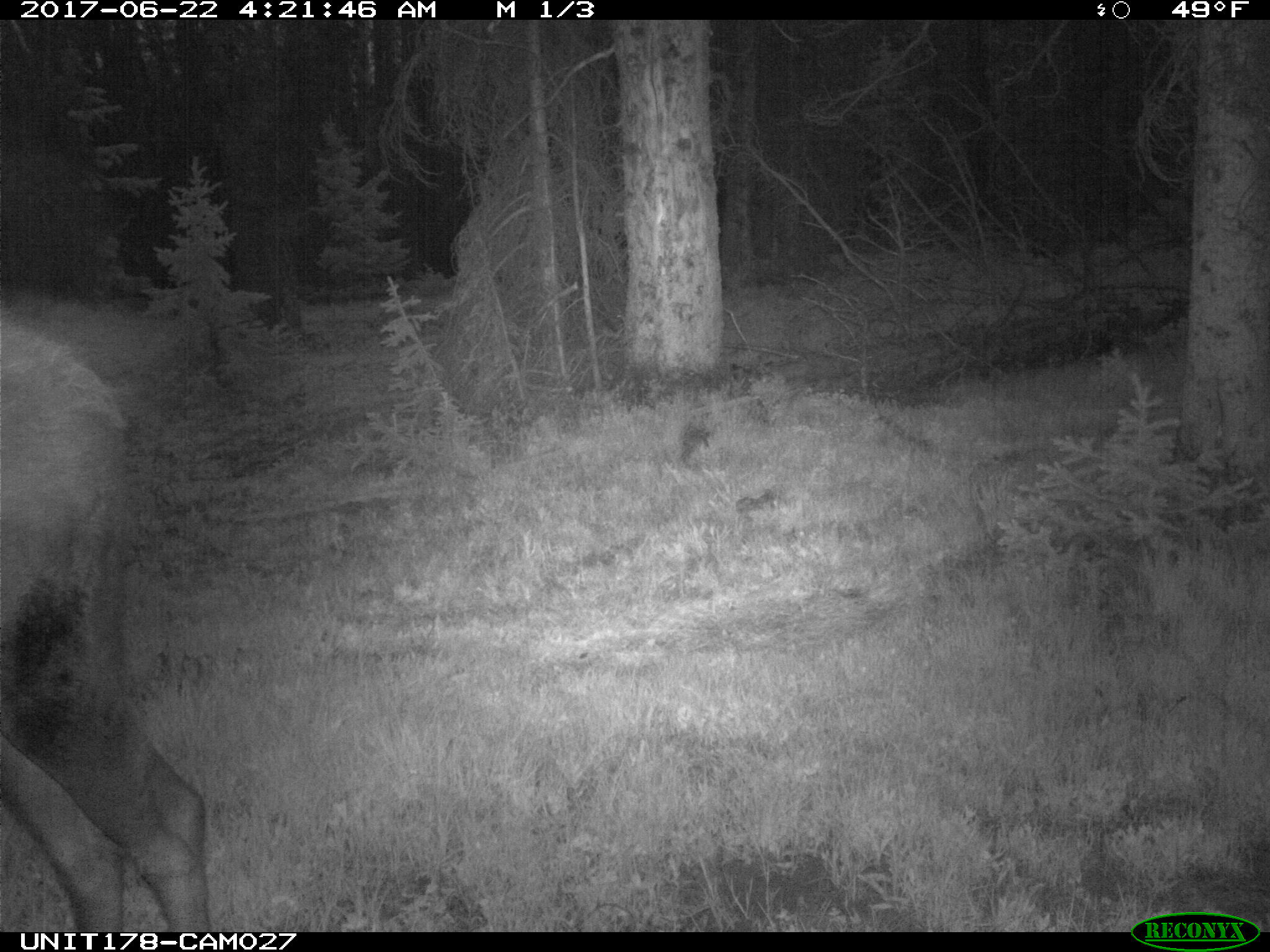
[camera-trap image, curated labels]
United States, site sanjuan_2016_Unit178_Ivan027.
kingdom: Animalia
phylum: Chordata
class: Mammalia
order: Artiodactyla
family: Cervidae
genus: Alces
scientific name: Alces alces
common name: moose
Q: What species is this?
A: Alces alces (moose).